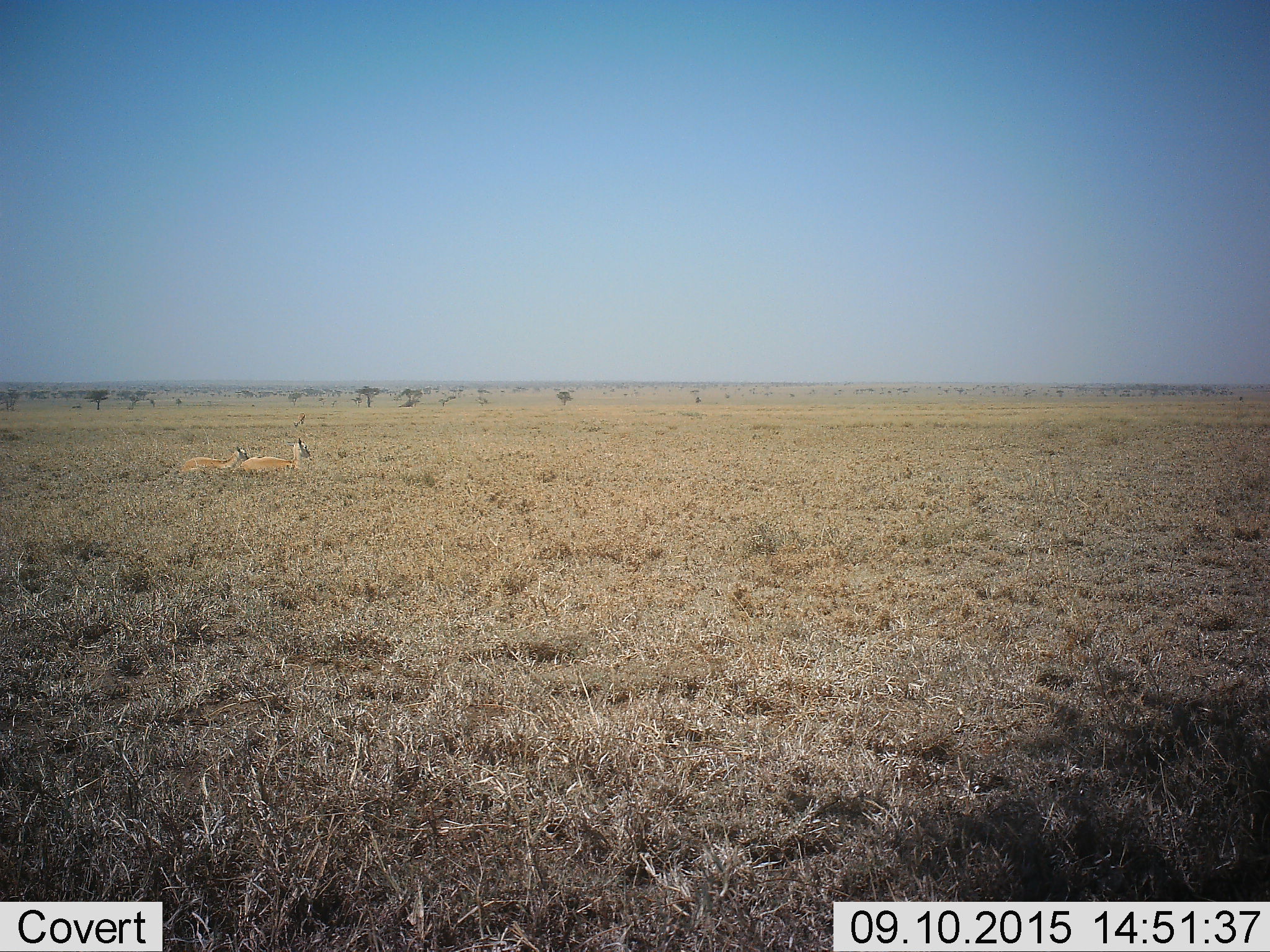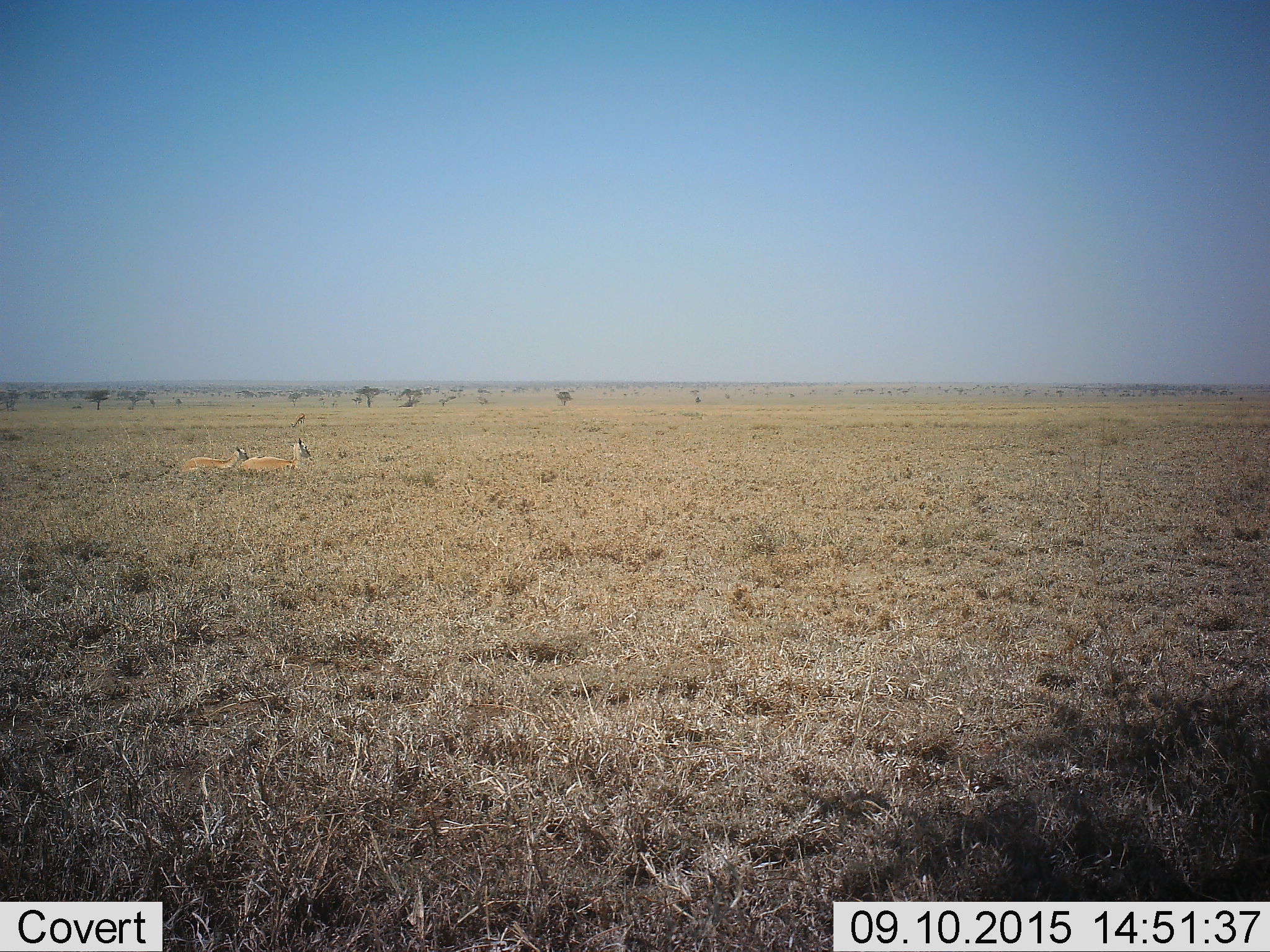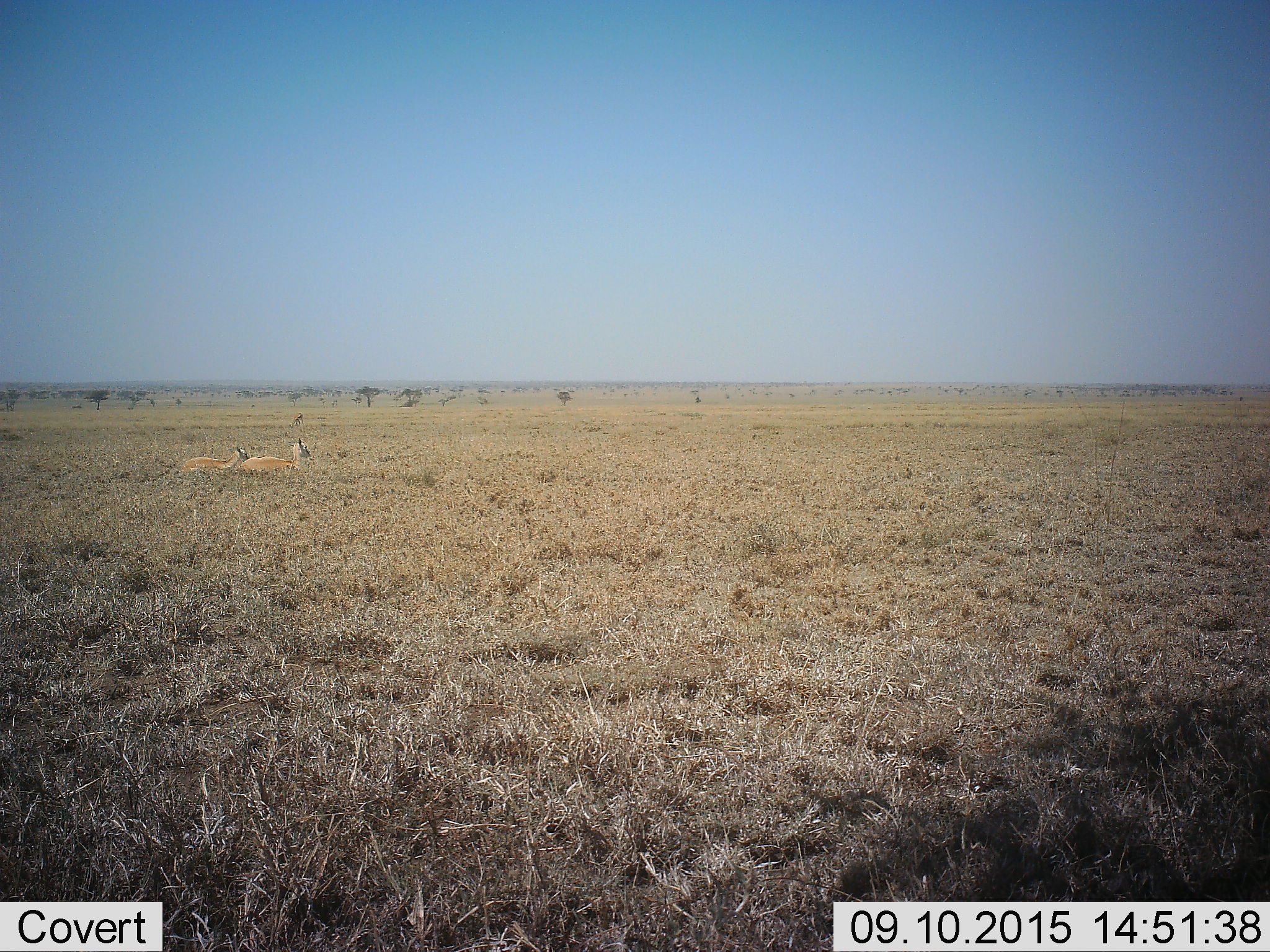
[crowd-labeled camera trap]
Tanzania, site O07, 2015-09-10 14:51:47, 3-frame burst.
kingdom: Animalia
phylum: Chordata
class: Mammalia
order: Artiodactyla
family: Bovidae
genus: Eudorcas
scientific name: Eudorcas thomsonii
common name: thomson's gazelle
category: gazellethomsons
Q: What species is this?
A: Gazellethomsons (thomson's gazelle) (Eudorcas thomsonii).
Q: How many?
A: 3.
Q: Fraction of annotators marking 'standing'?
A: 20%.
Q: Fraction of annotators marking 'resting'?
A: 100%.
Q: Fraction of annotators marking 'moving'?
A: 0%.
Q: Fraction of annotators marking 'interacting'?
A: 0%.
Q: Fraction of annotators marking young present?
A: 20%.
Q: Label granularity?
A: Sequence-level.